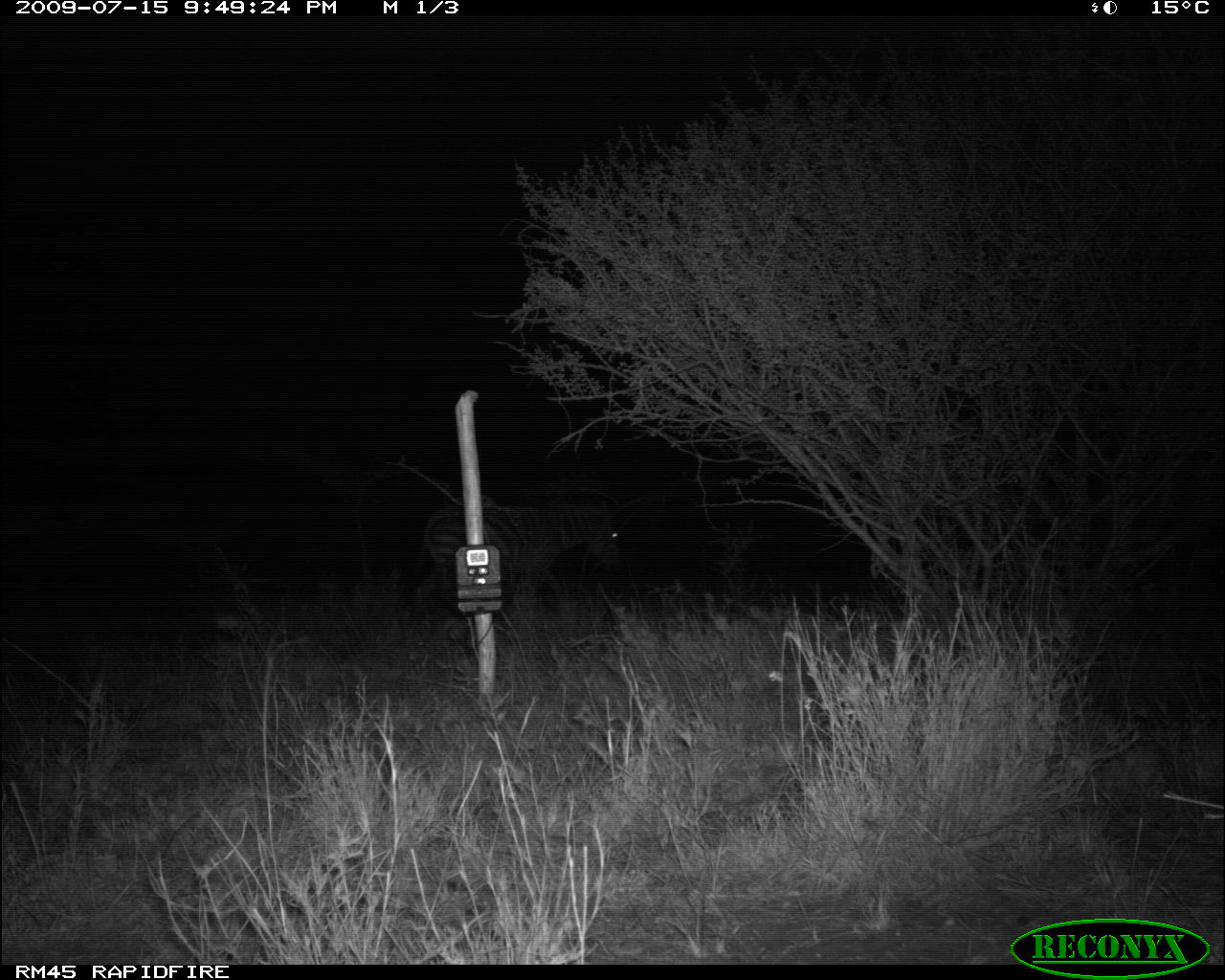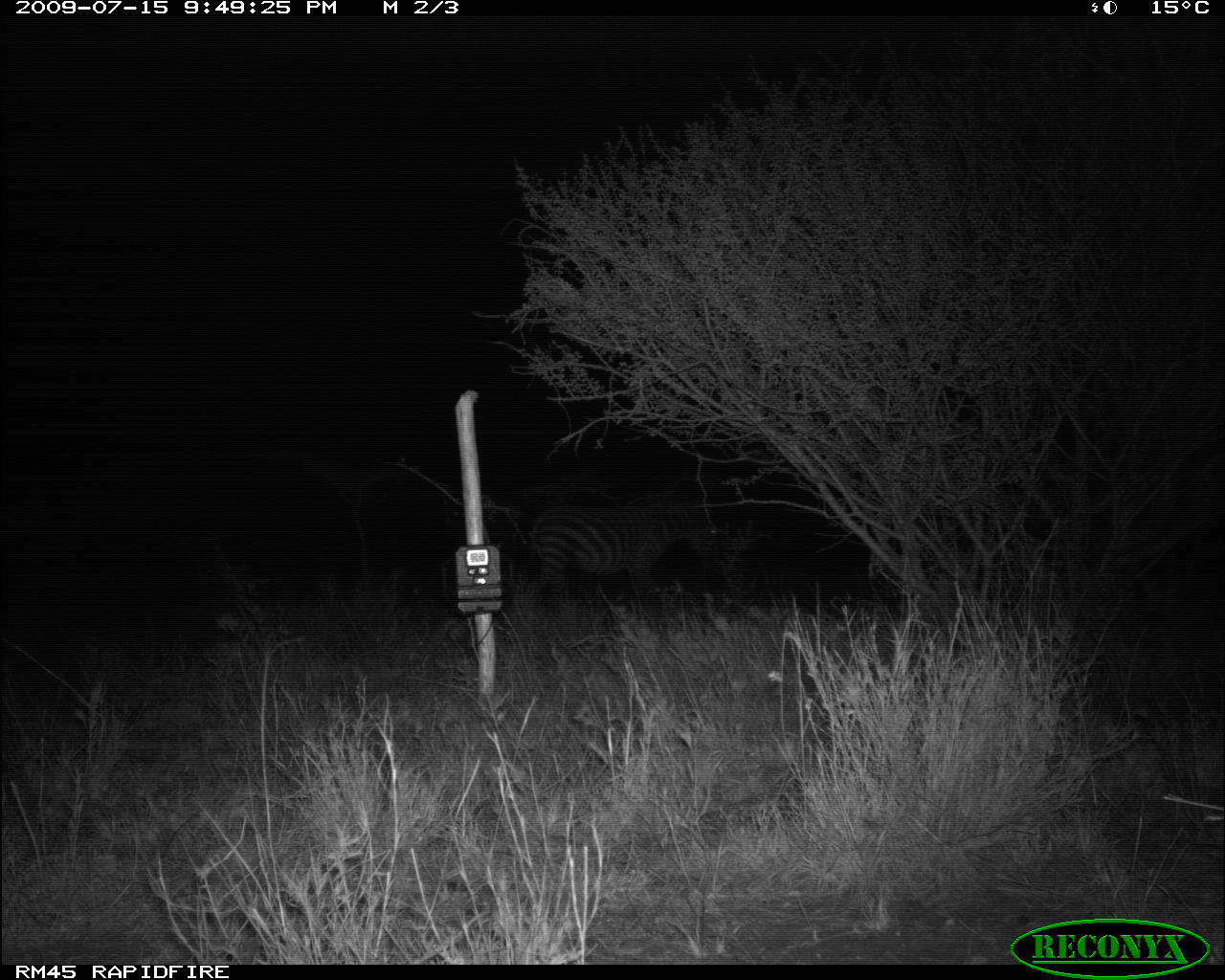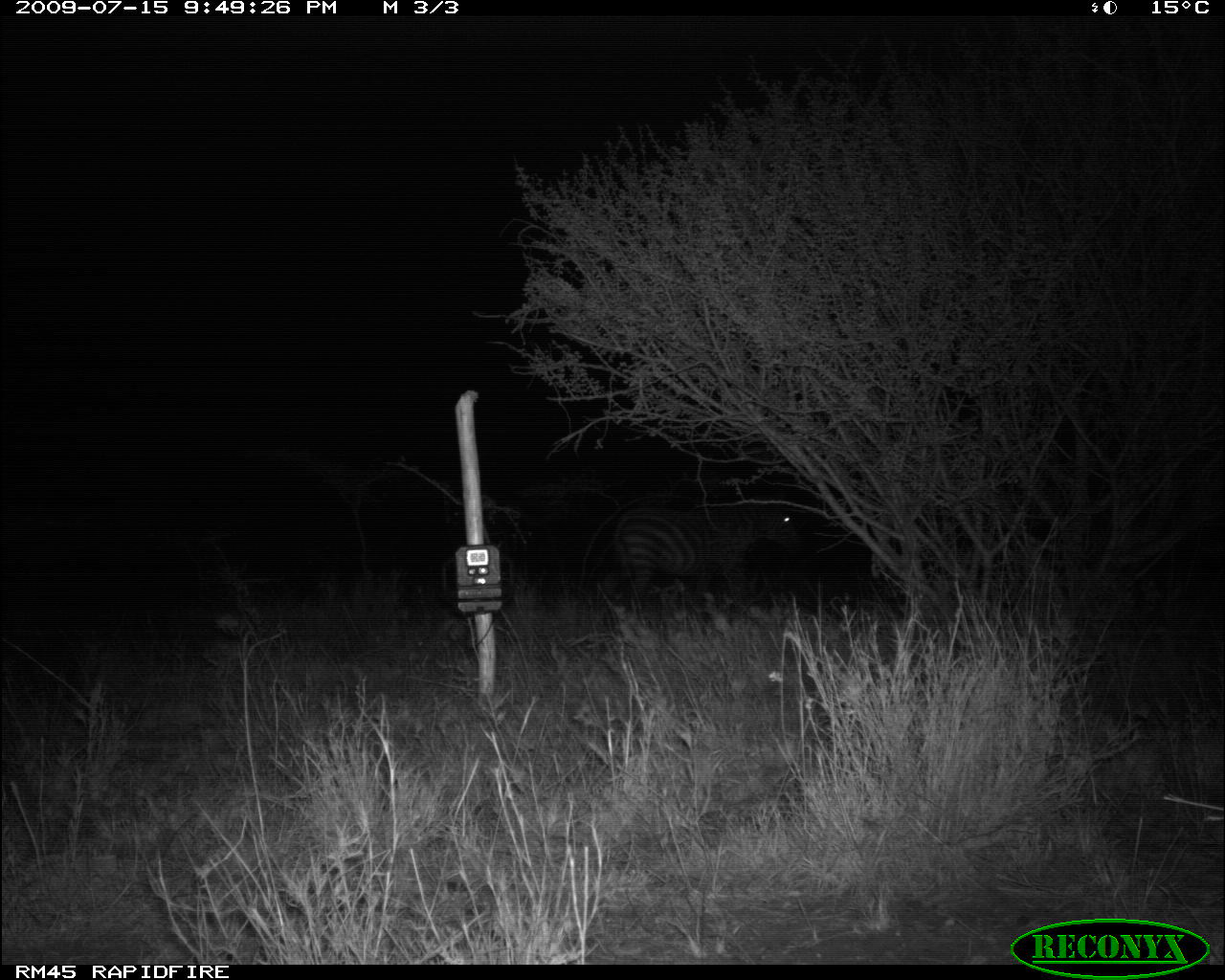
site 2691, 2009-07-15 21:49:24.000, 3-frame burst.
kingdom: Animalia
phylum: Chordata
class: Mammalia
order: Perissodactyla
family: Equidae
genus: Equus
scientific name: Equus quagga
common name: plains zebra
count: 1